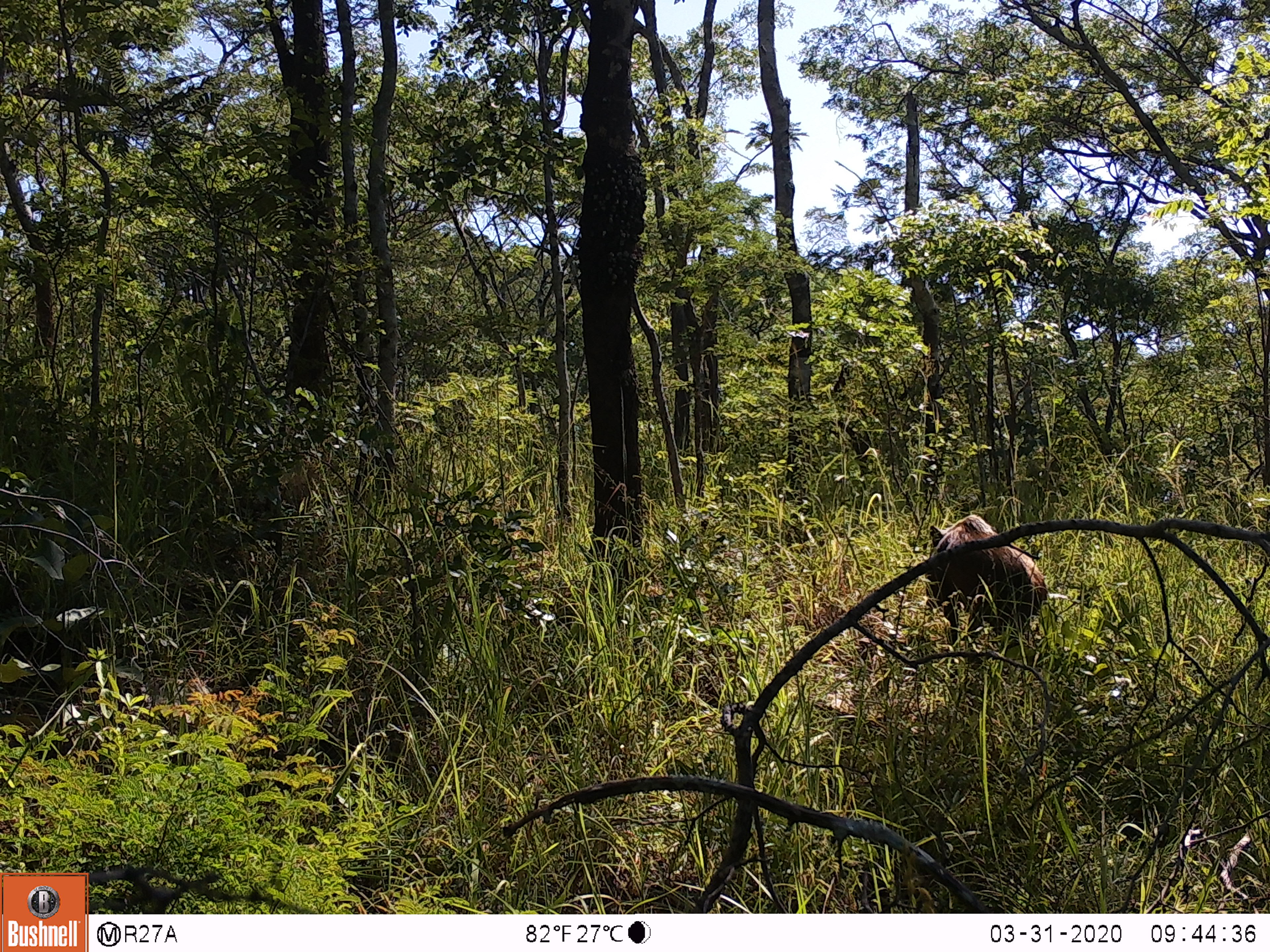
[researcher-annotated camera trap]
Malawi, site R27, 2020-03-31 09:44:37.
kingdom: Animalia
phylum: Chordata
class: Mammalia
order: Artiodactyla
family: Suidae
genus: Potamochoerus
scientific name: Potamochoerus larvatus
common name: bushpig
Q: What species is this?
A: Bushpig (Potamochoerus larvatus).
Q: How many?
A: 1.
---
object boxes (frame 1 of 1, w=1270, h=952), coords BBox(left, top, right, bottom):
bushpig: BBox(916, 509, 1049, 642)